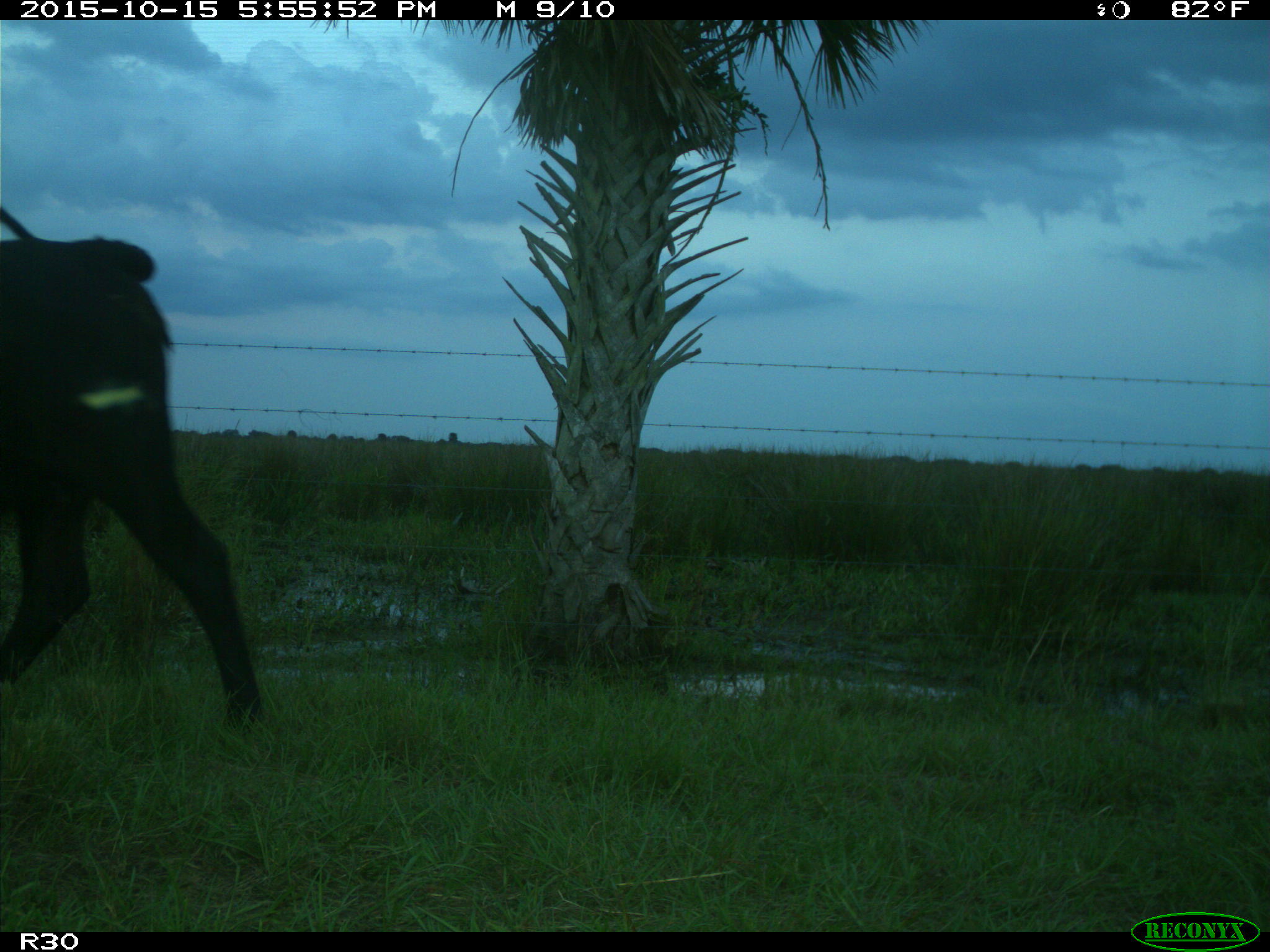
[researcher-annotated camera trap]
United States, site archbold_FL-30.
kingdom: Animalia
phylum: Chordata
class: Mammalia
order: Artiodactyla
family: Bovidae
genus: Bos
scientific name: Bos taurus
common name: domestic cow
Bos taurus (domestic cow).